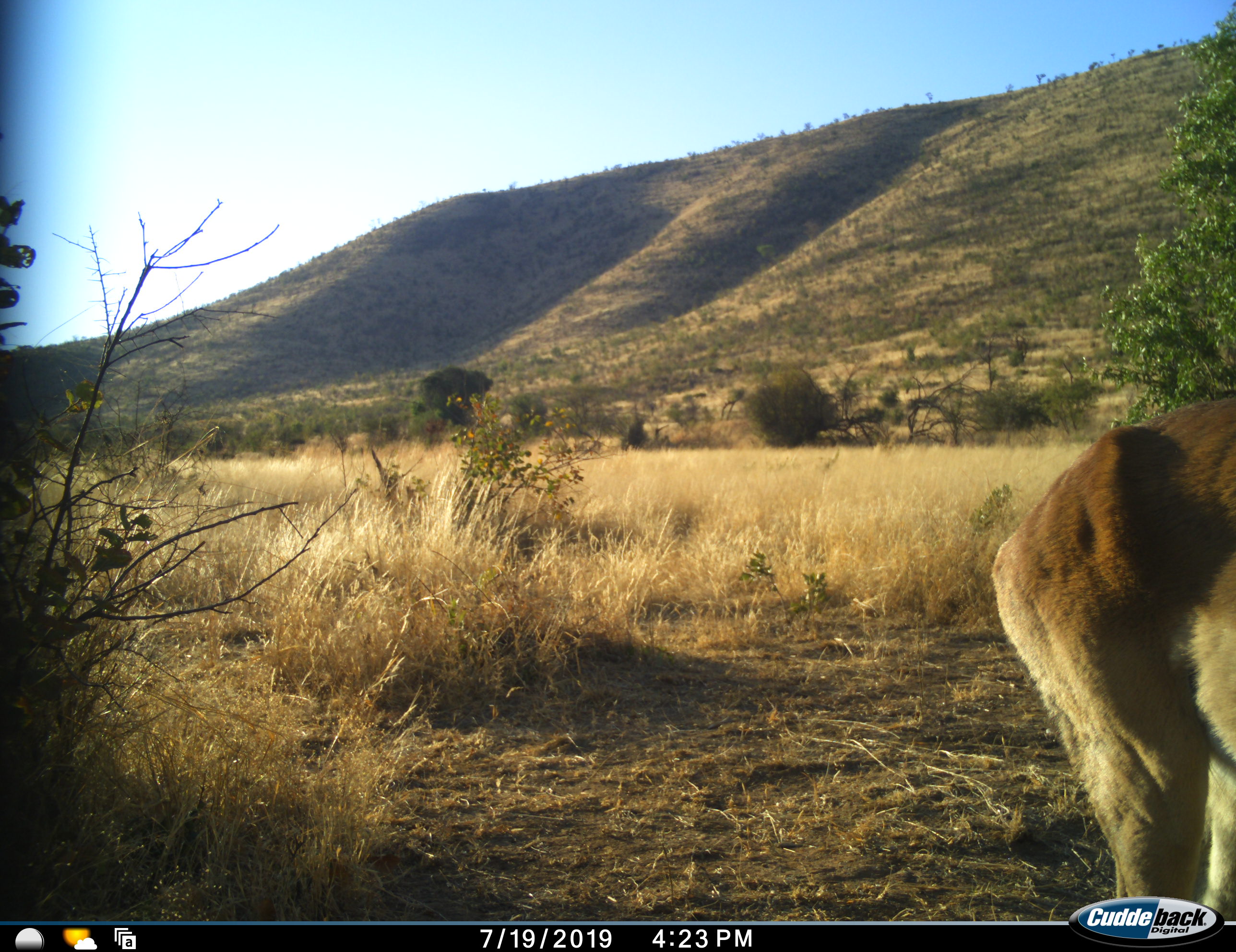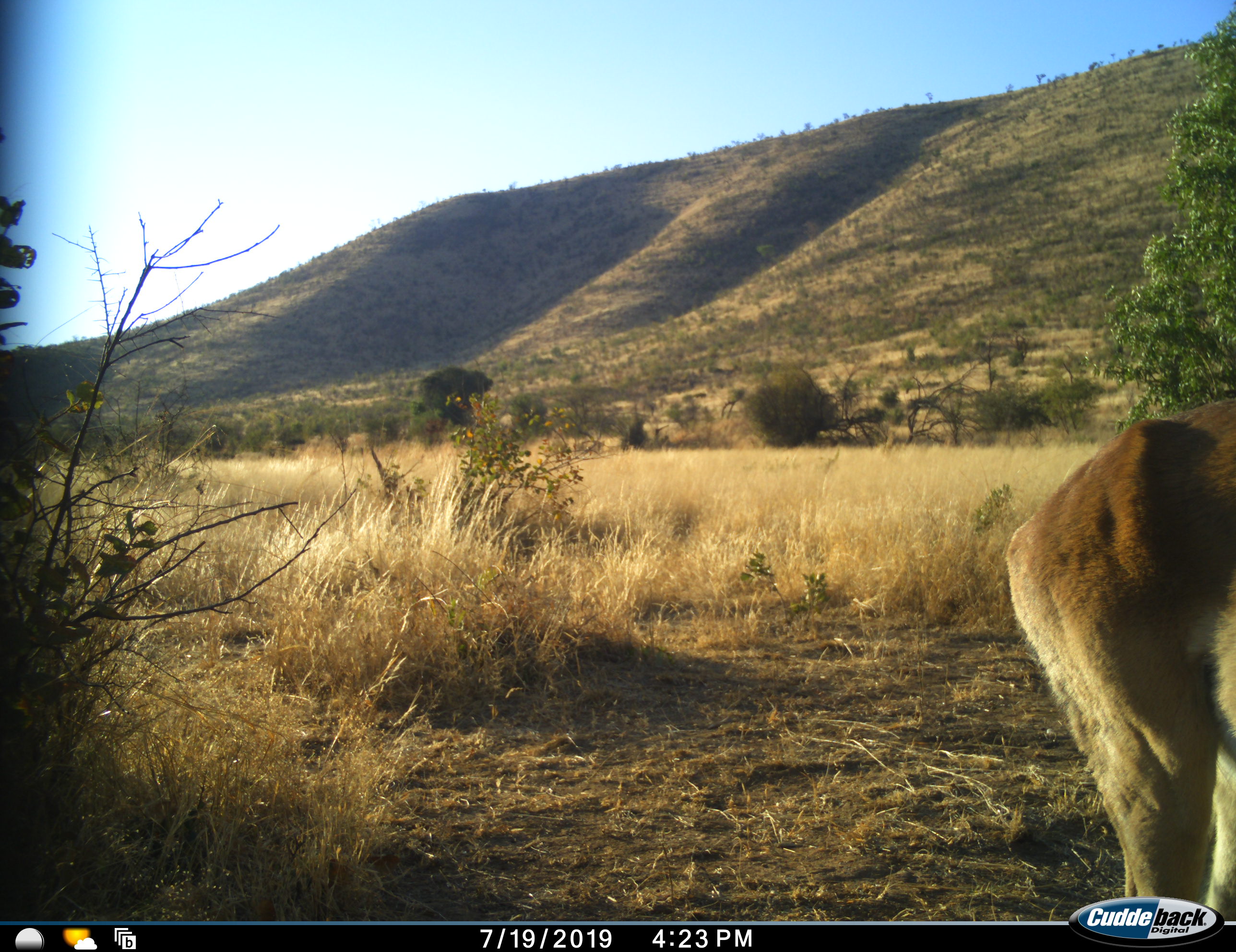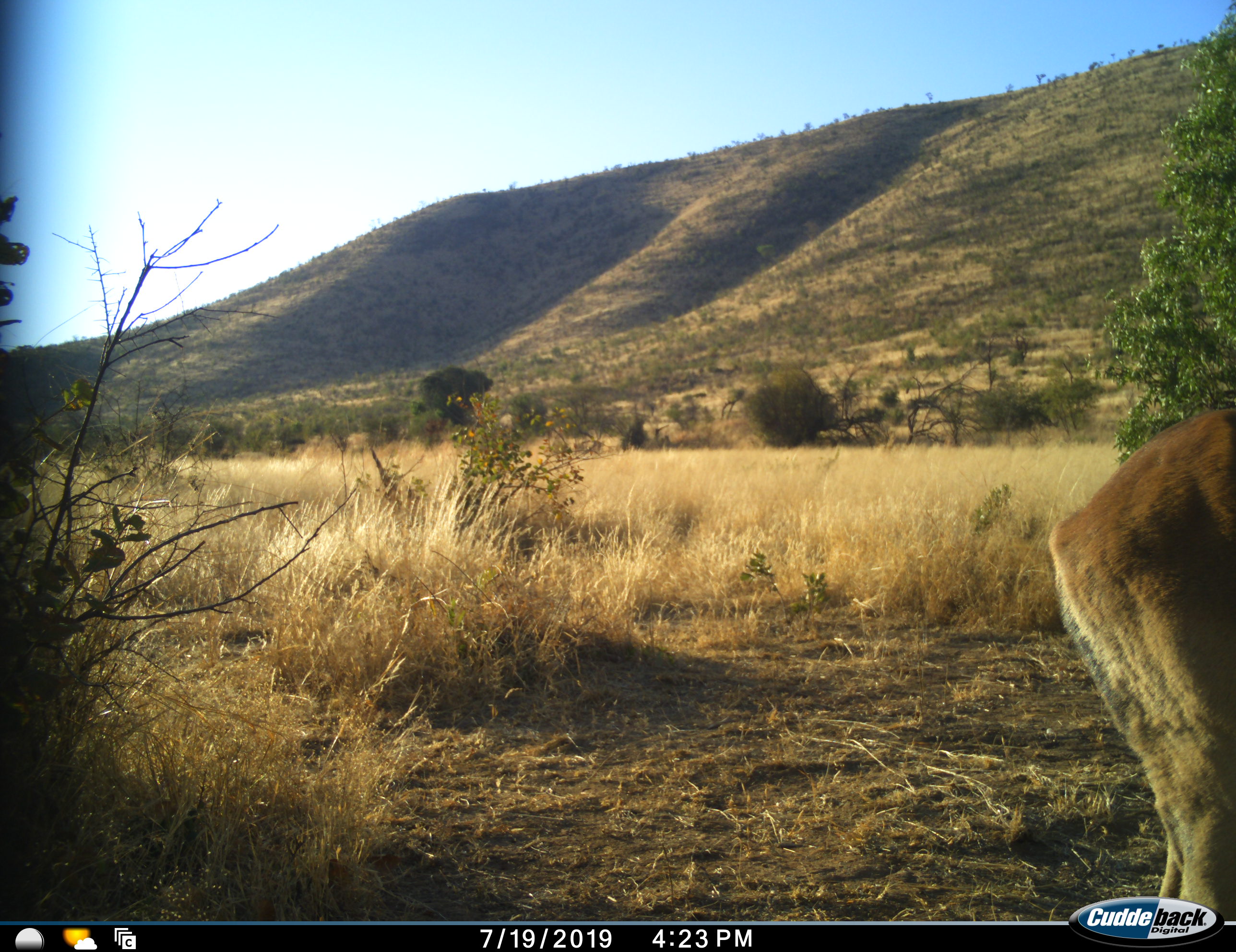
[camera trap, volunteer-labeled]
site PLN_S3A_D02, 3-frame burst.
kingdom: Animalia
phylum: Chordata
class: Mammalia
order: Artiodactyla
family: Bovidae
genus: Aepyceros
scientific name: Aepyceros melampus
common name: impala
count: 1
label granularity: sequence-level